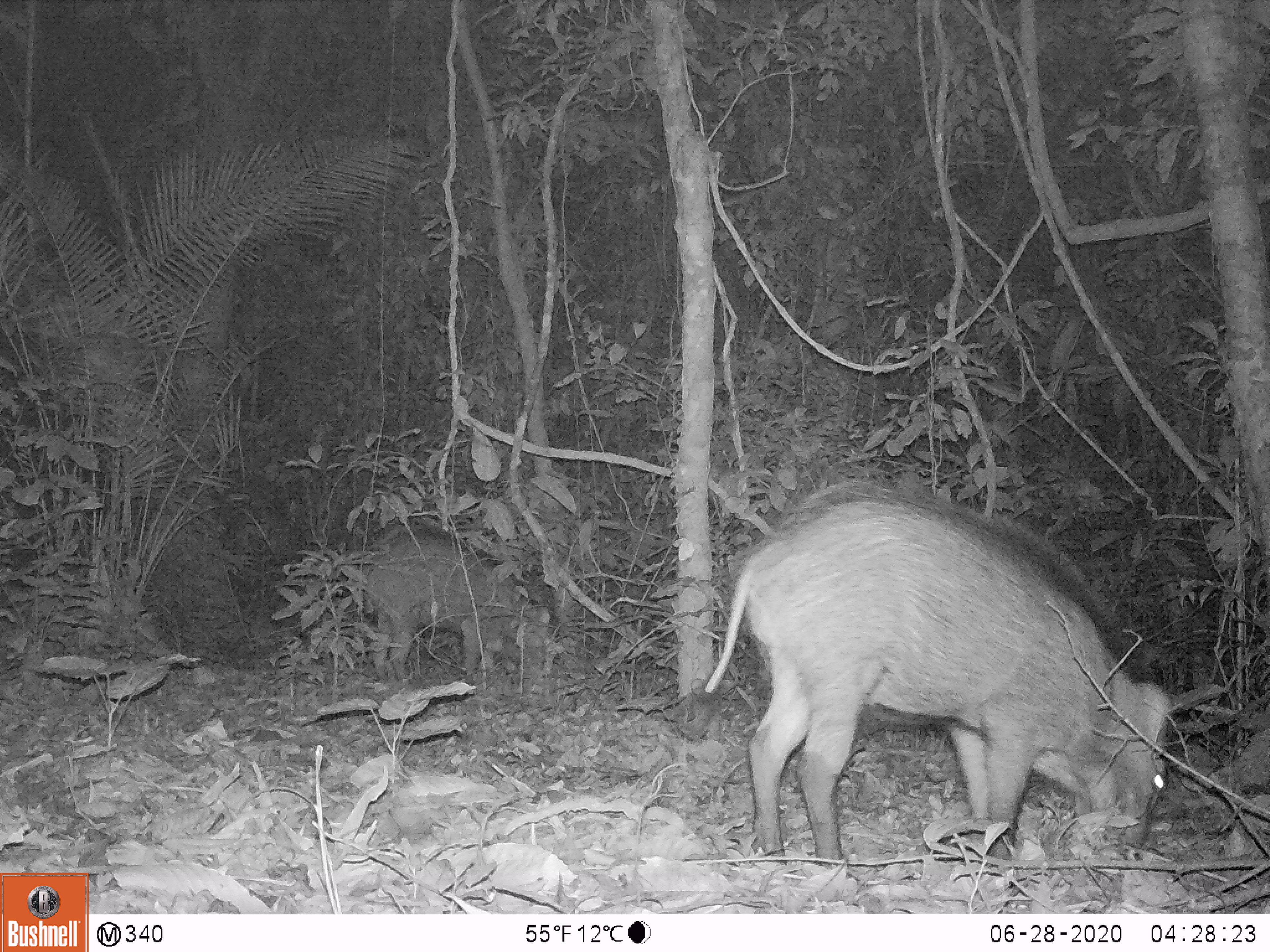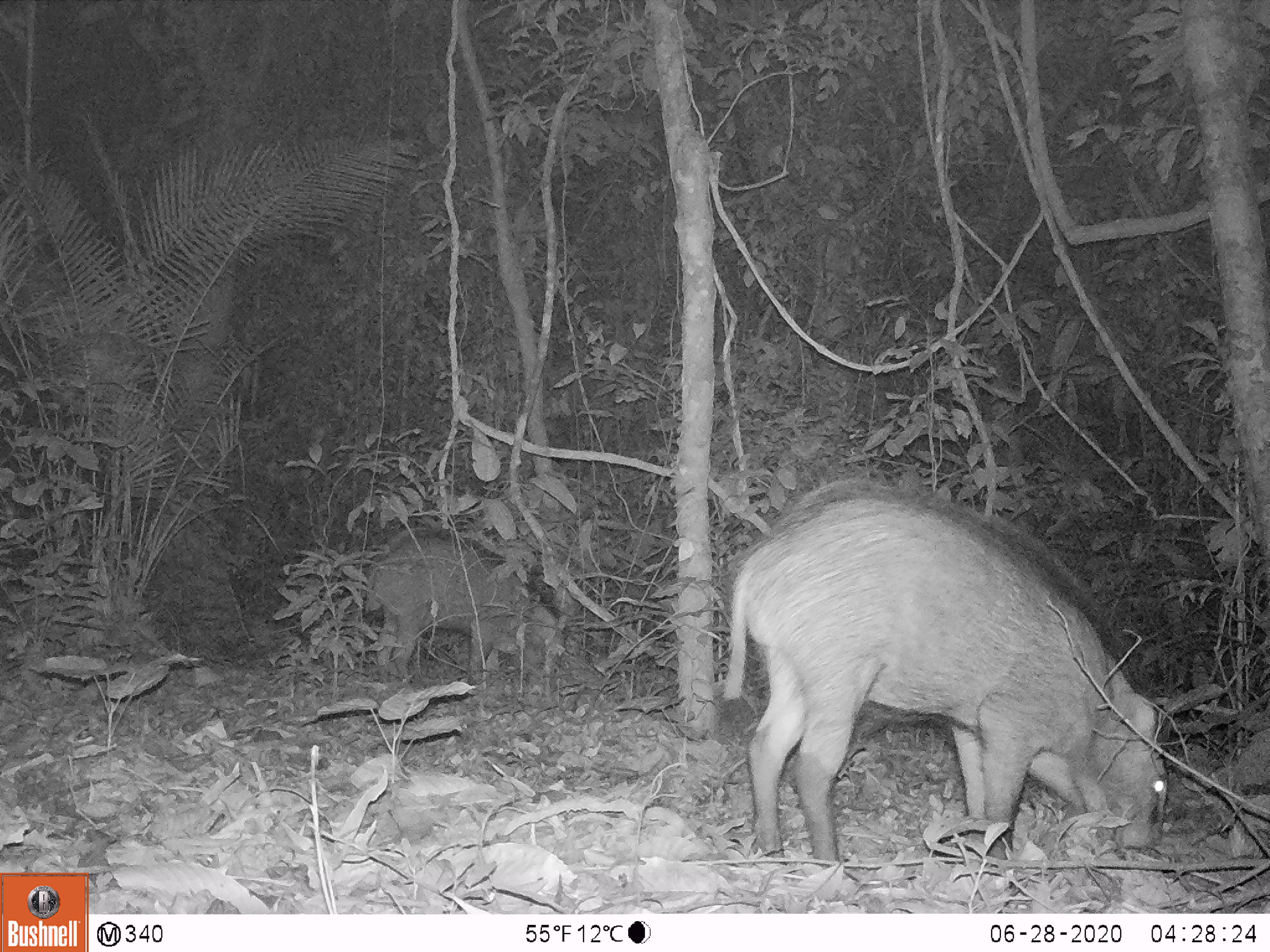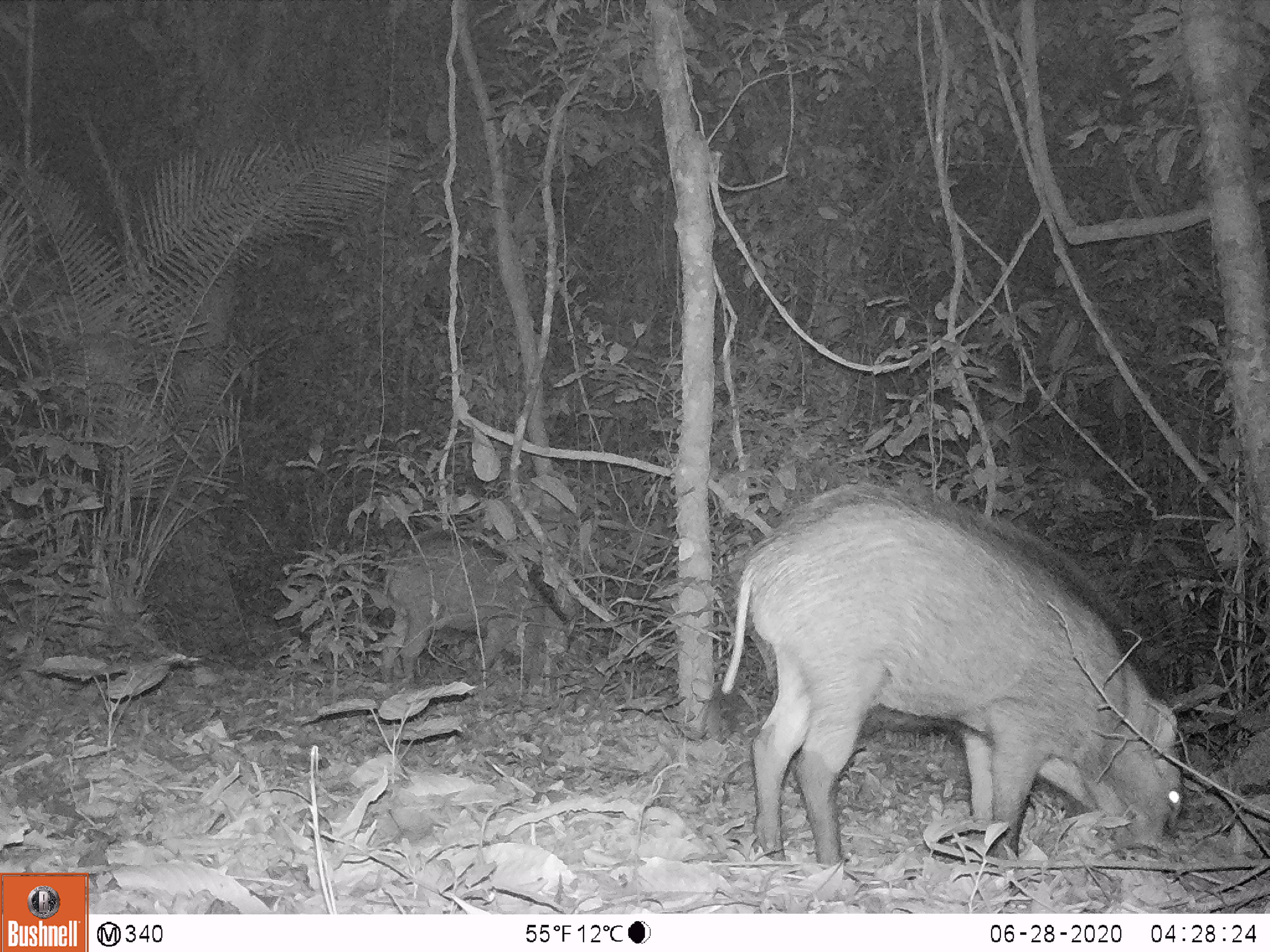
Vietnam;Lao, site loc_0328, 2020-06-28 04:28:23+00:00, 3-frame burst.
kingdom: Animalia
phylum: Chordata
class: Mammalia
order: Artiodactyla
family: Suidae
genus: Sus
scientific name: Sus scrofa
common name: eurasian wild pig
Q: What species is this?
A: Eurasian wild pig (Sus scrofa).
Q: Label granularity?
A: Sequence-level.